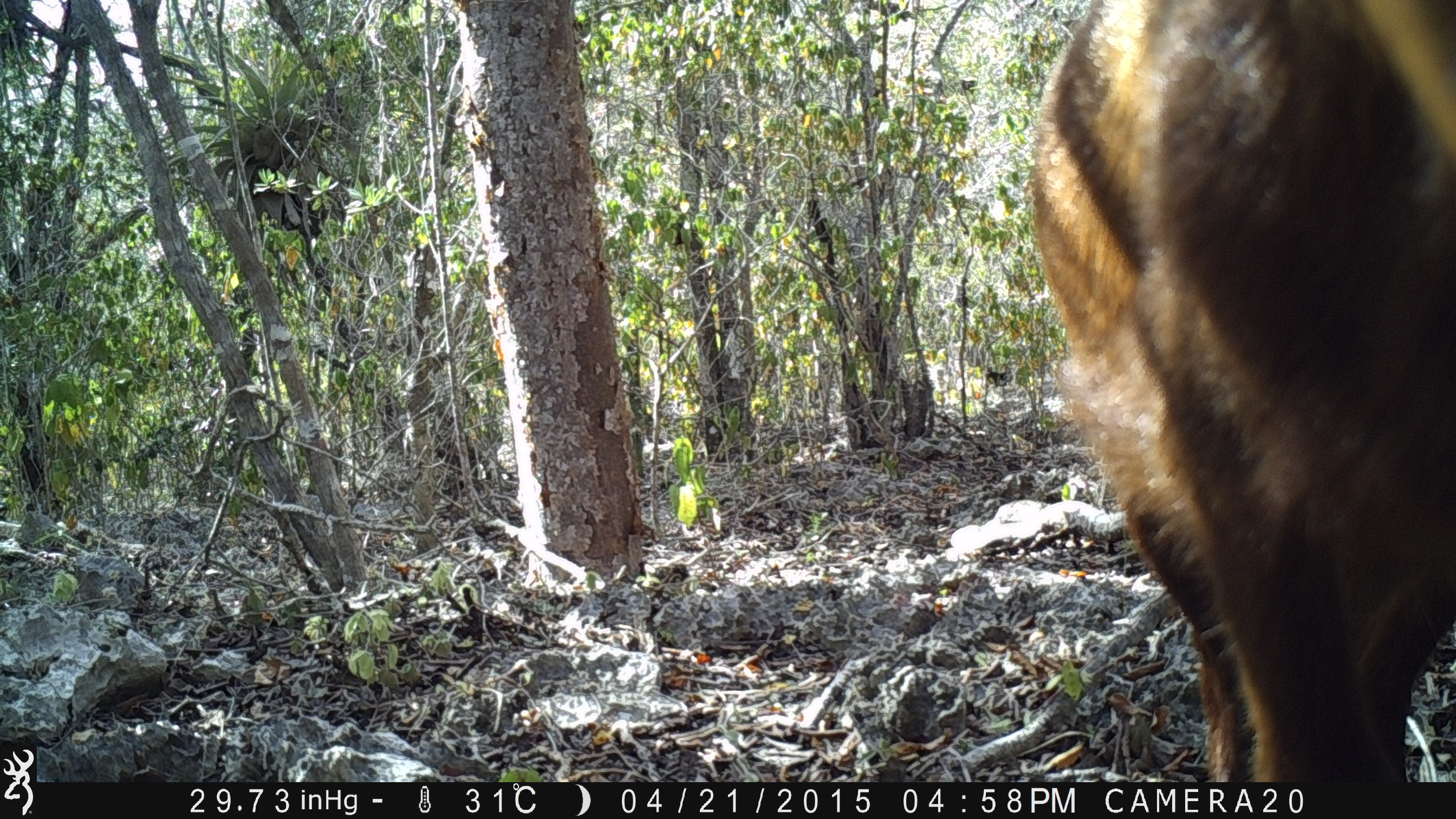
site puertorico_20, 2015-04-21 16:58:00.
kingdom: Animalia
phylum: Chordata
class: Mammalia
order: Artiodactyla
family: Bovidae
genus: Capra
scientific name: Capra hircus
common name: goat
Goat (Capra hircus).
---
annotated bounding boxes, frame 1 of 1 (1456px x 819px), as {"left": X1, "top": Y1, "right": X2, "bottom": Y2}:
goat: {"left": 1024, "top": 0, "right": 1455, "bottom": 778}